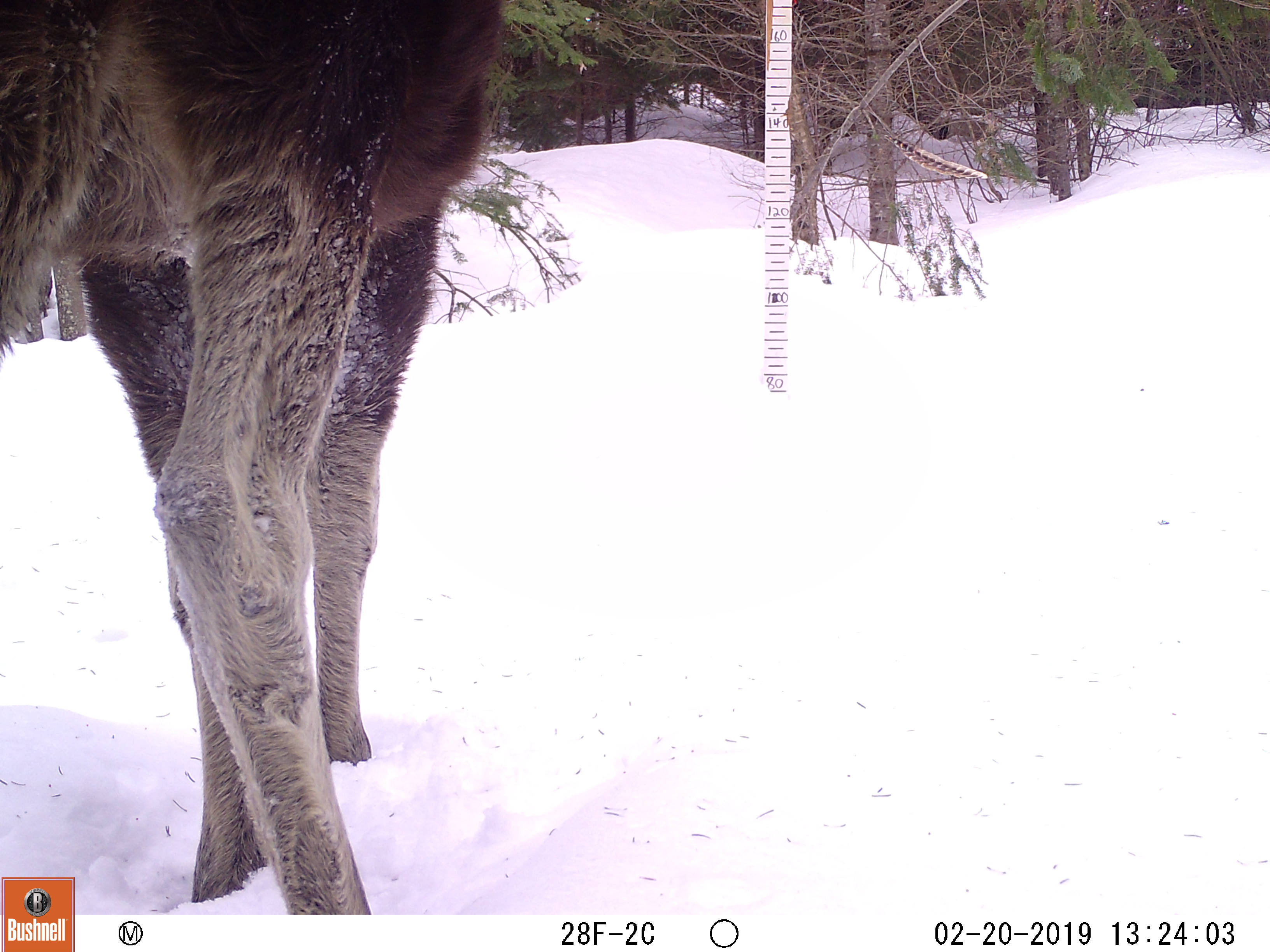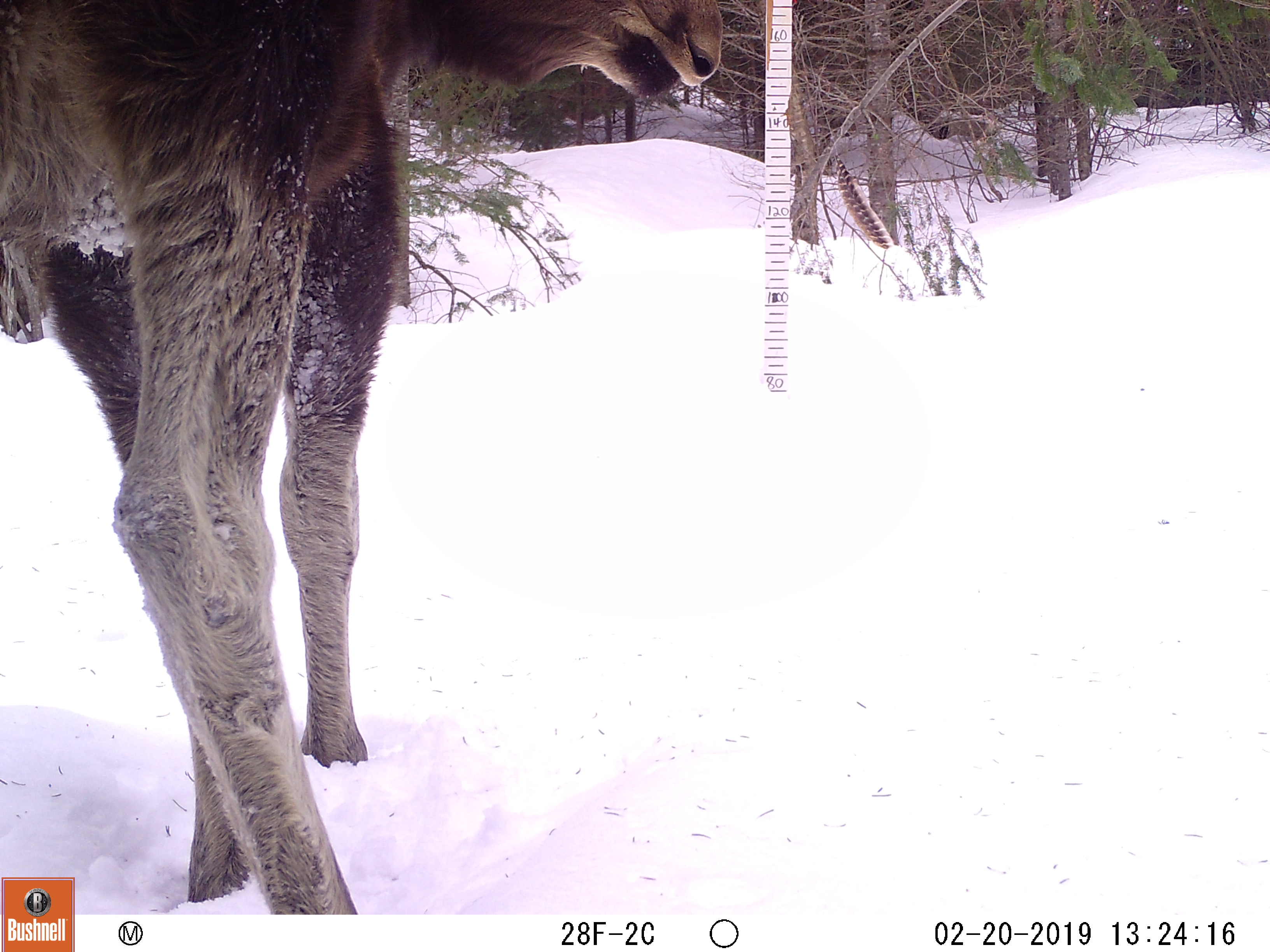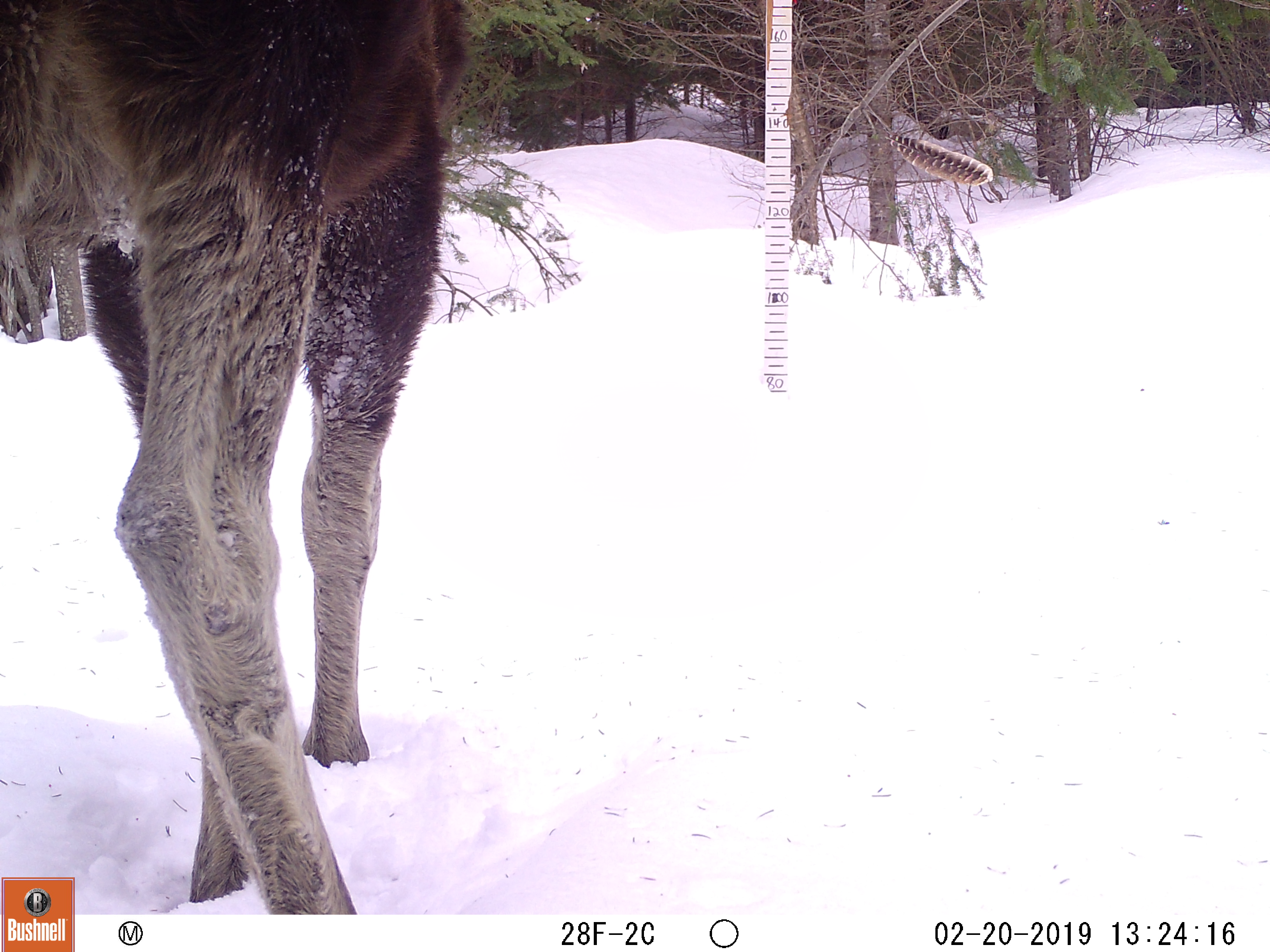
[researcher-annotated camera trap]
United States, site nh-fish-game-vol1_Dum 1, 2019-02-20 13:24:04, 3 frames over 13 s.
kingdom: Animalia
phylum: Chordata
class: Mammalia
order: Artiodactyla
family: Cervidae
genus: Alces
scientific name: Alces alces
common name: moose